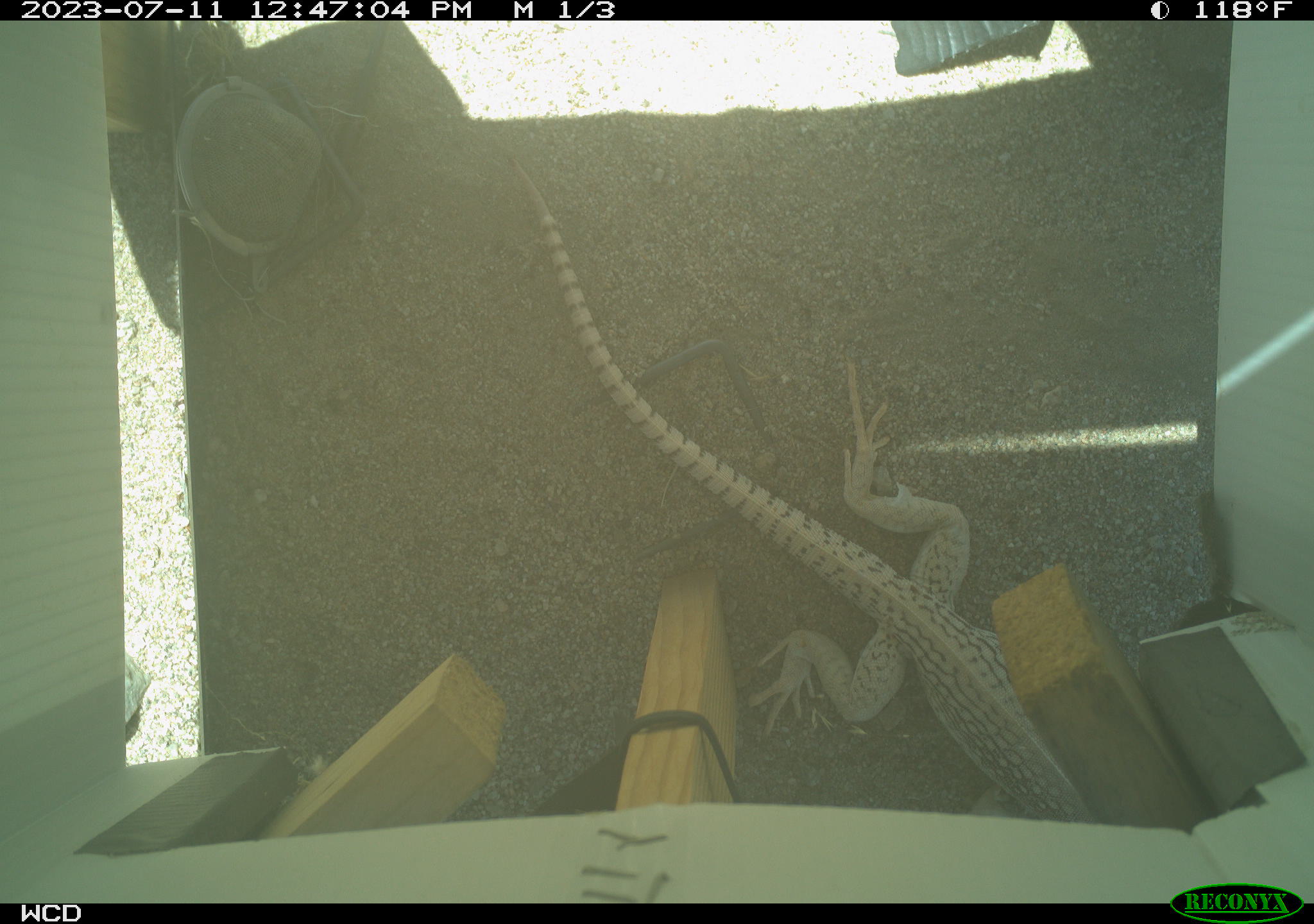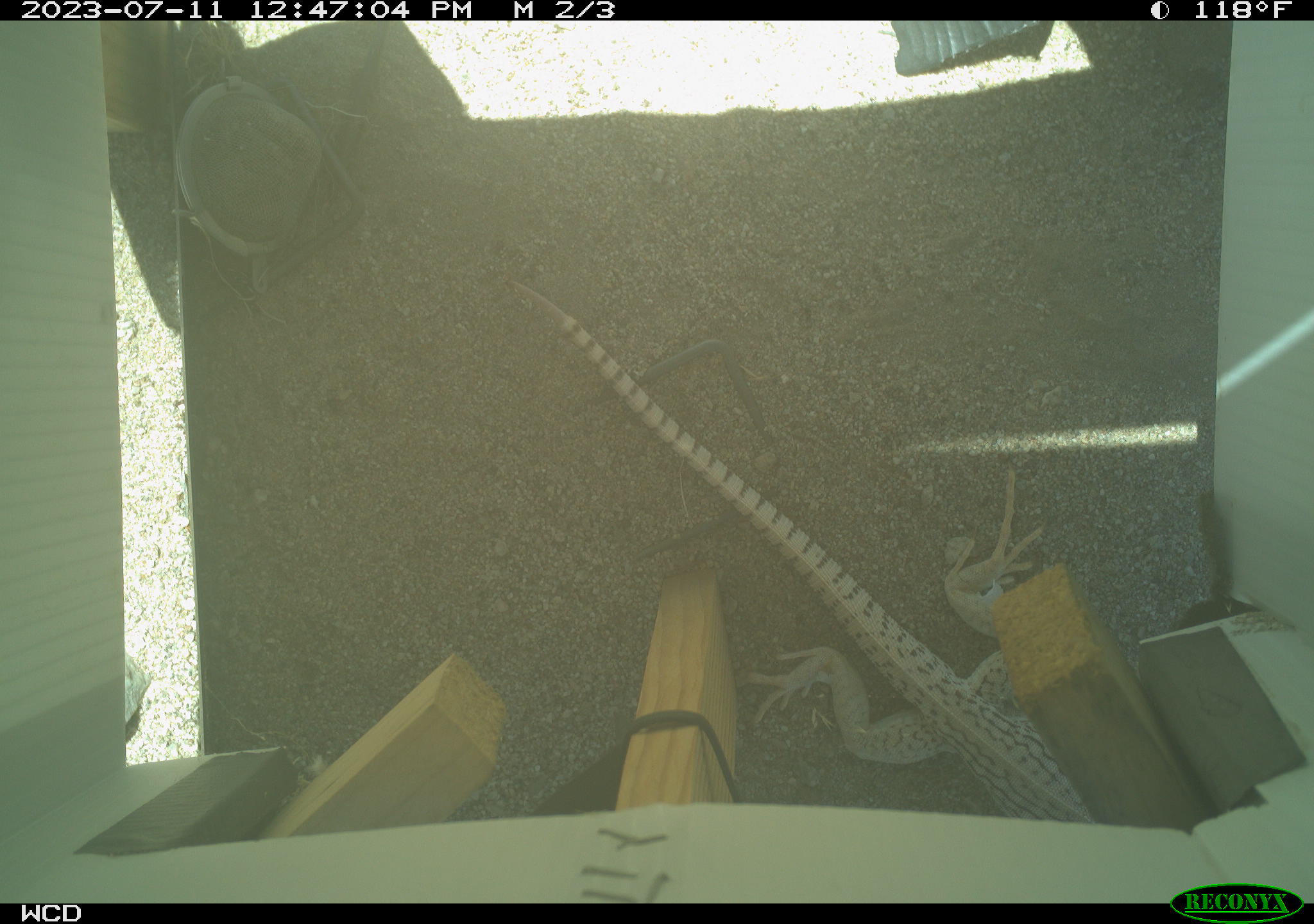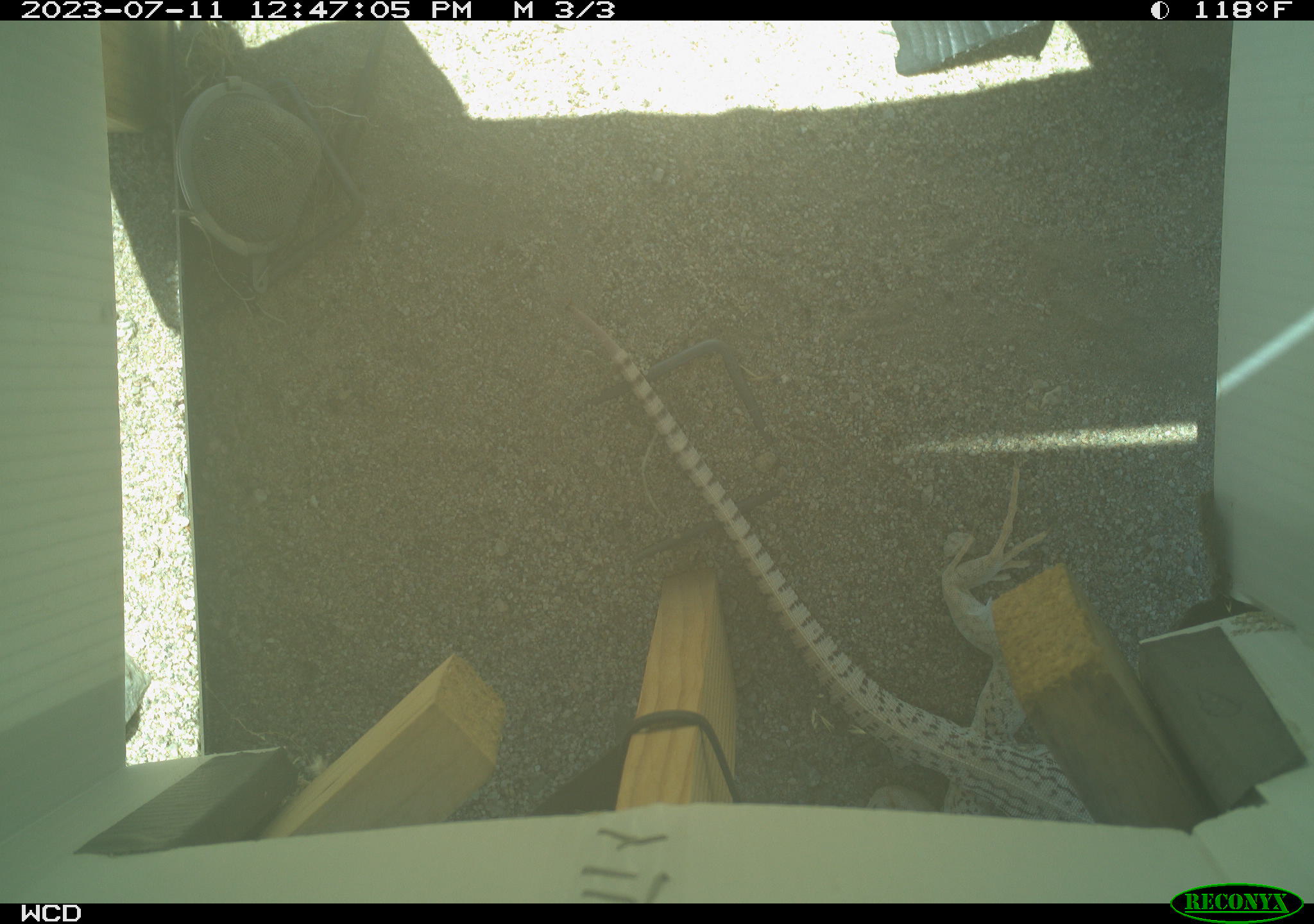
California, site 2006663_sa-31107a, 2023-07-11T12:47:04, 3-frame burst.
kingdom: Animalia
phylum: Chordata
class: Reptilia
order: Squamata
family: Iguanidae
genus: Dipsosaurus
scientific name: Dipsosaurus dorsalis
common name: common desert iguana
Common desert iguana (Dipsosaurus dorsalis).